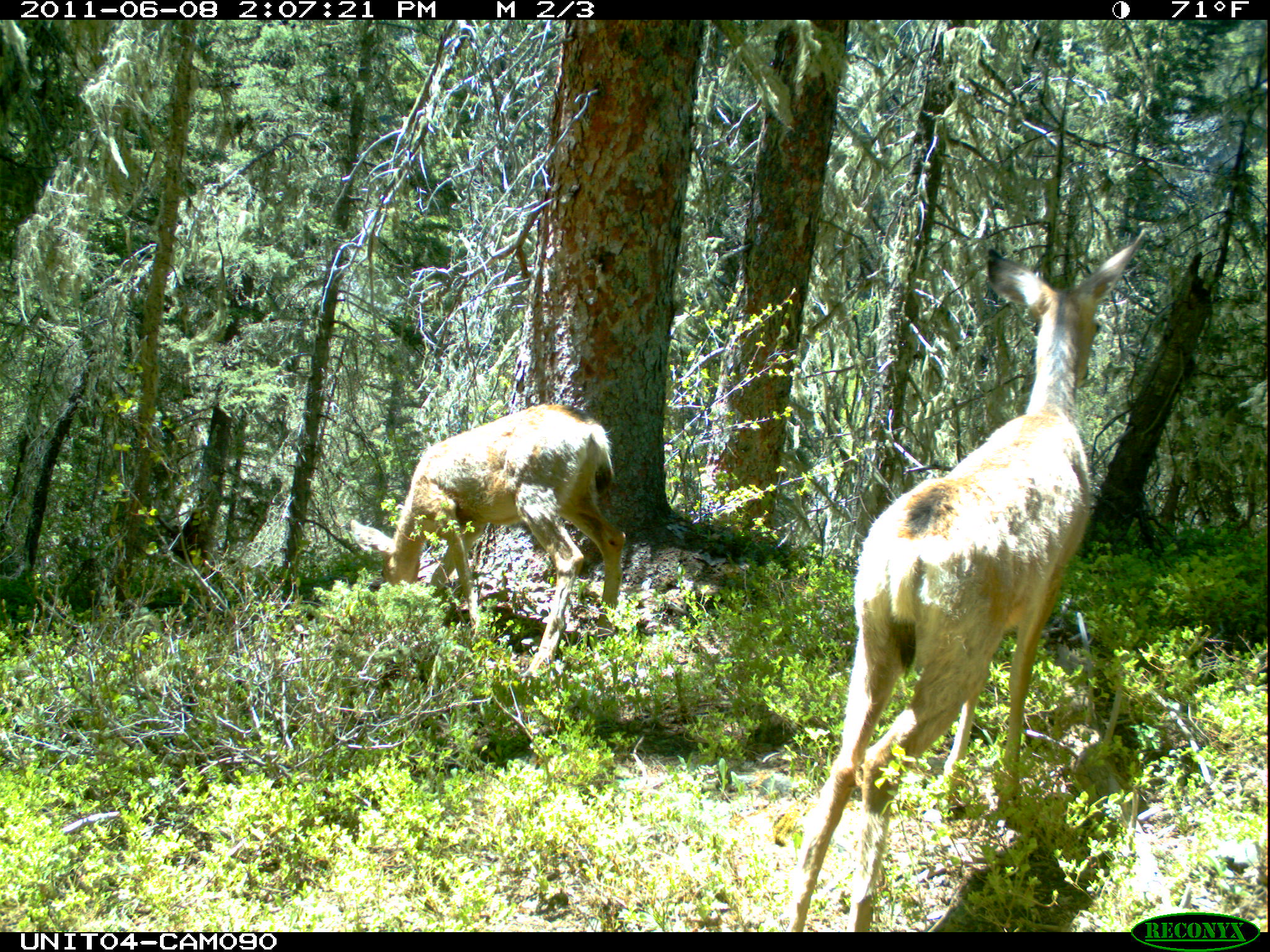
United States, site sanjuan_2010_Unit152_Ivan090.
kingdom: Animalia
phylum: Chordata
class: Mammalia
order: Artiodactyla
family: Cervidae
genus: Odocoileus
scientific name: Odocoileus hemionus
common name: mule deer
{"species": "Odocoileus hemionus (mule deer)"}